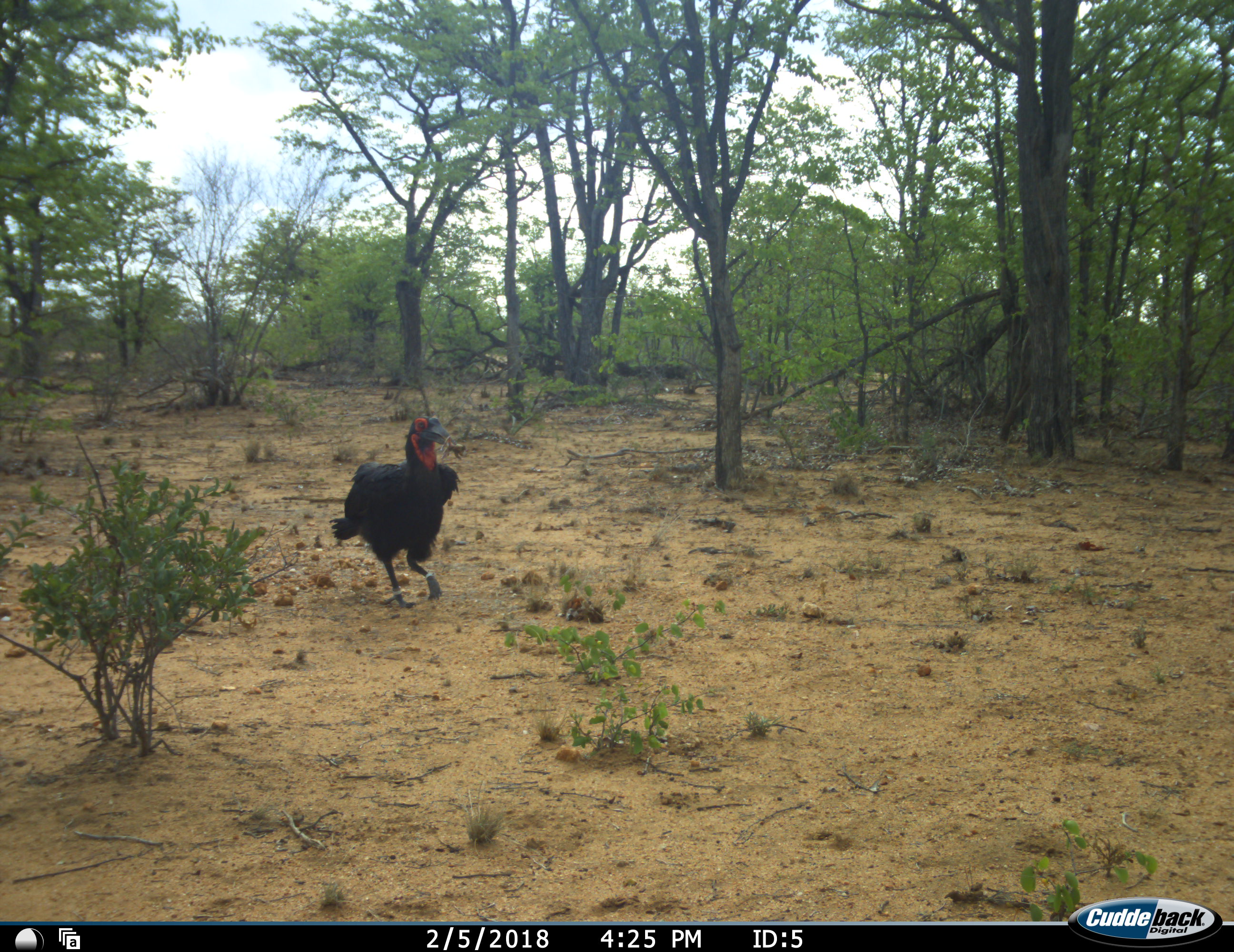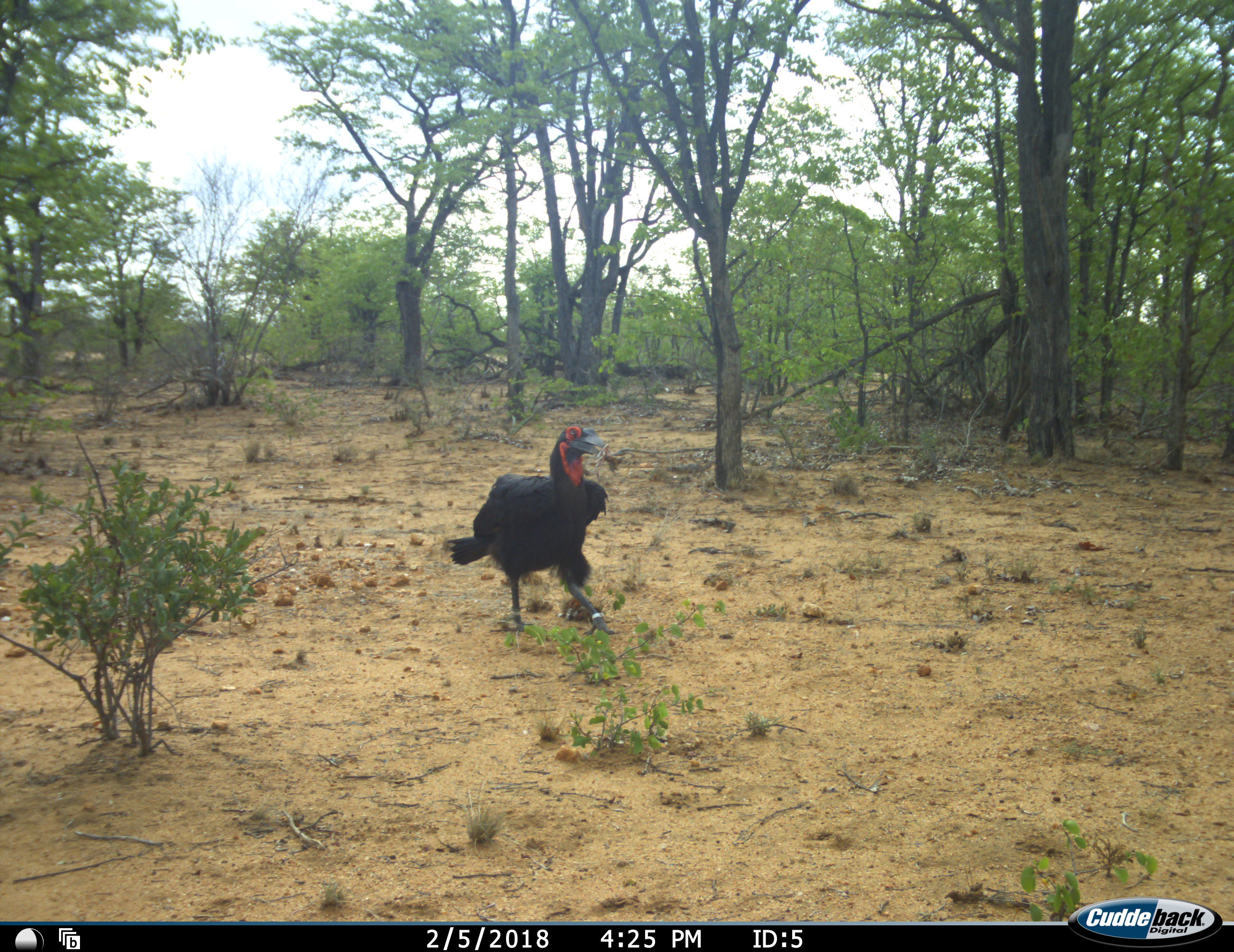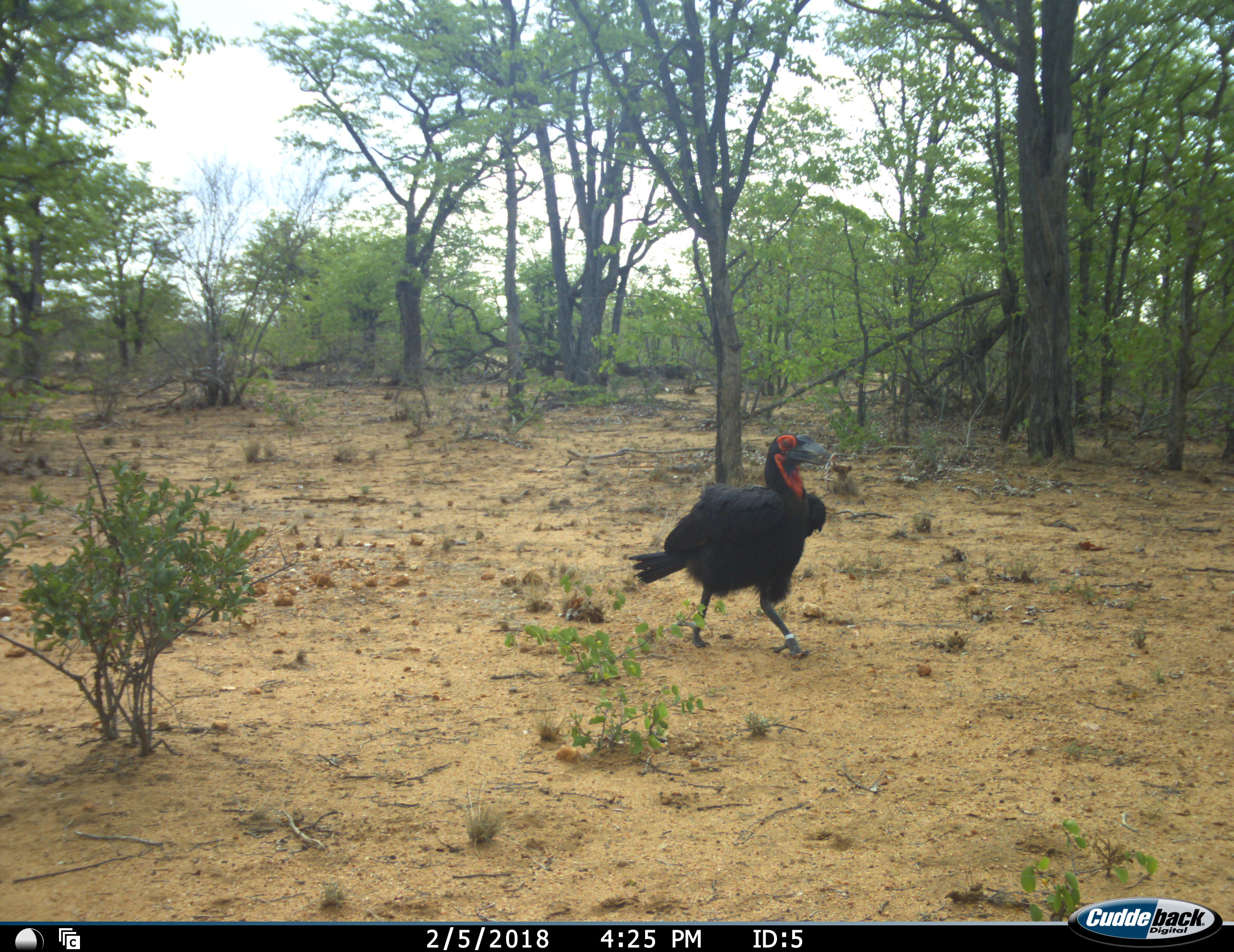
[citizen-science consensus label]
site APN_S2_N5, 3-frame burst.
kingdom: Animalia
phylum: Chordata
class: Aves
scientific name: Aves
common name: bird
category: birdother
Birdother (bird) (Aves), count 1. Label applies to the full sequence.